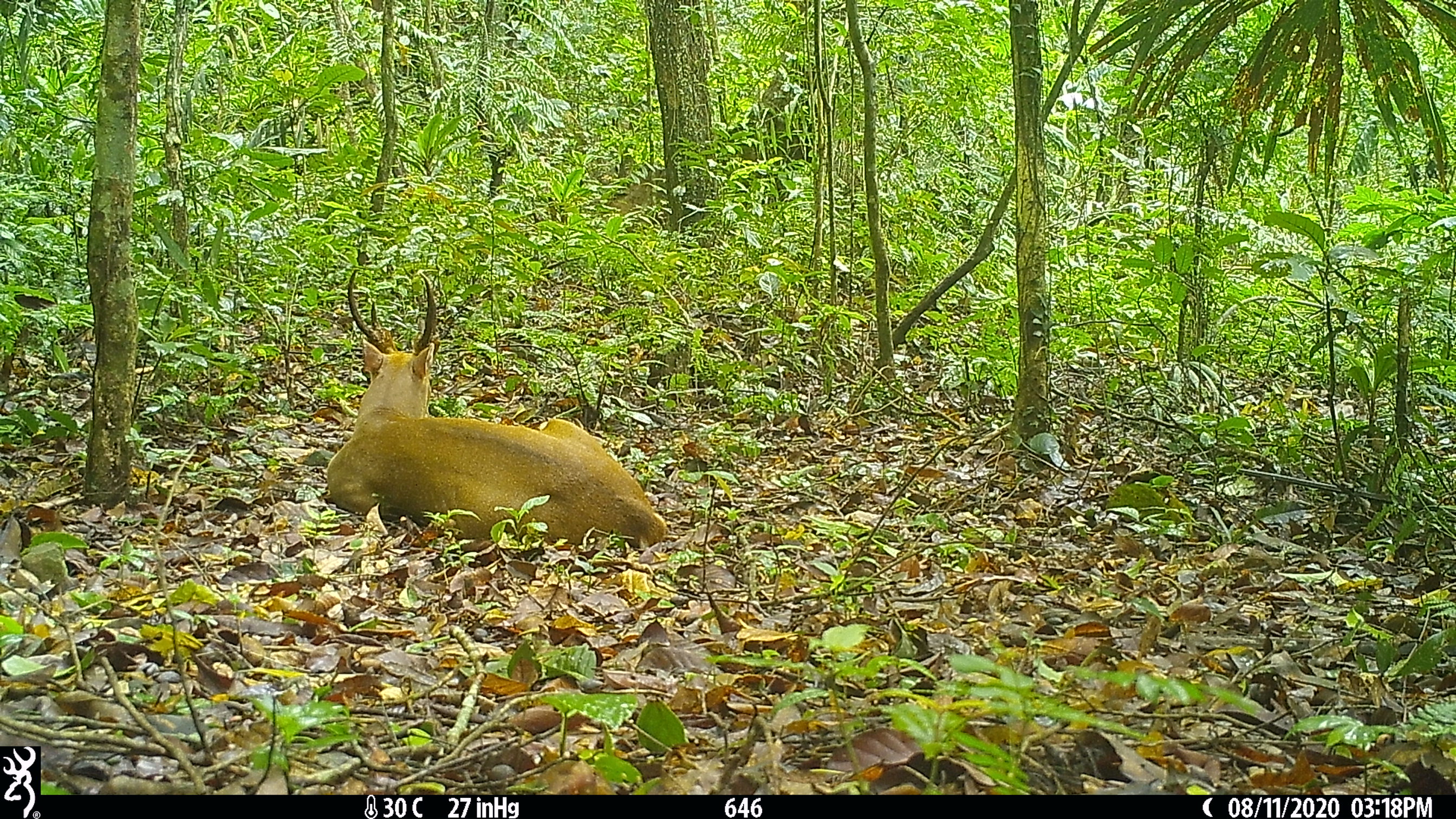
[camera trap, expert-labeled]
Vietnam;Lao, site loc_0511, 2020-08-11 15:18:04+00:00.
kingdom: Animalia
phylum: Chordata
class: Mammalia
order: Artiodactyla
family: Cervidae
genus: Muntiacus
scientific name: Muntiacus vuquangensis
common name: large-antlered muntjac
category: large antlered muntjac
Large antlered muntjac (large-antlered muntjac) (Muntiacus vuquangensis). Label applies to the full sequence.